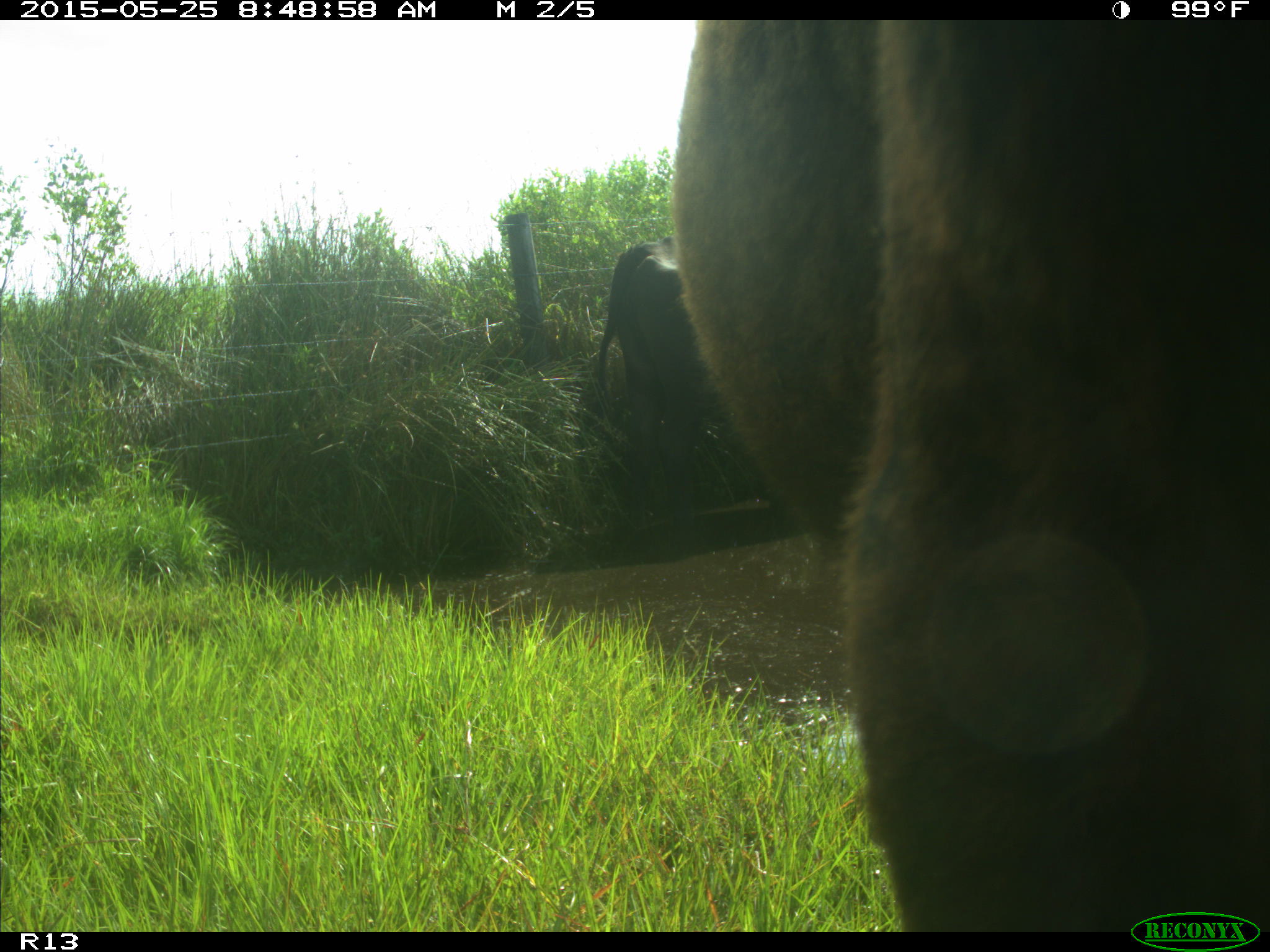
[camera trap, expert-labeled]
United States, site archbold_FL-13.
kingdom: Animalia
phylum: Chordata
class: Mammalia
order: Artiodactyla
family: Bovidae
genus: Bos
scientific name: Bos taurus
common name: domestic cow